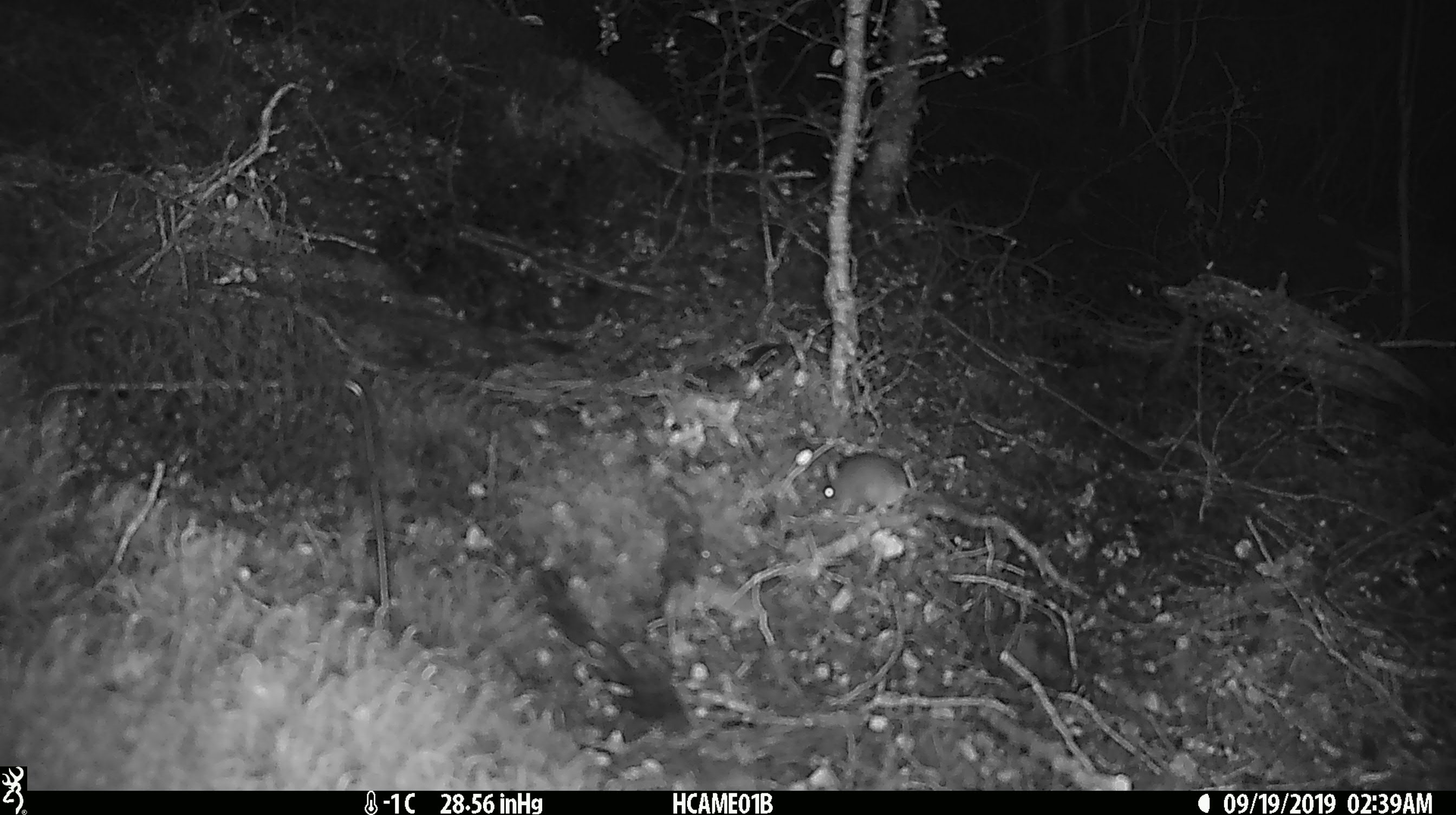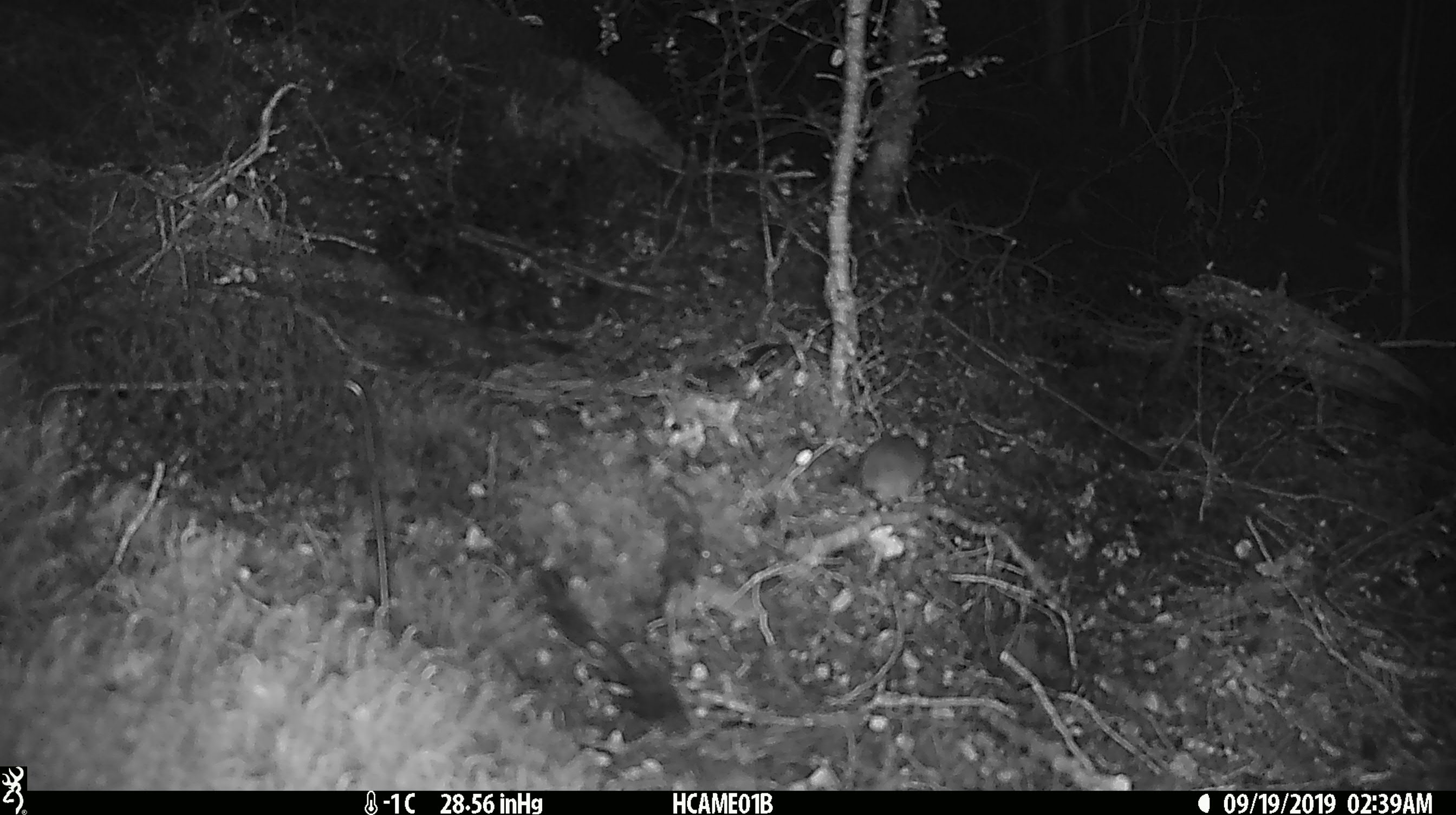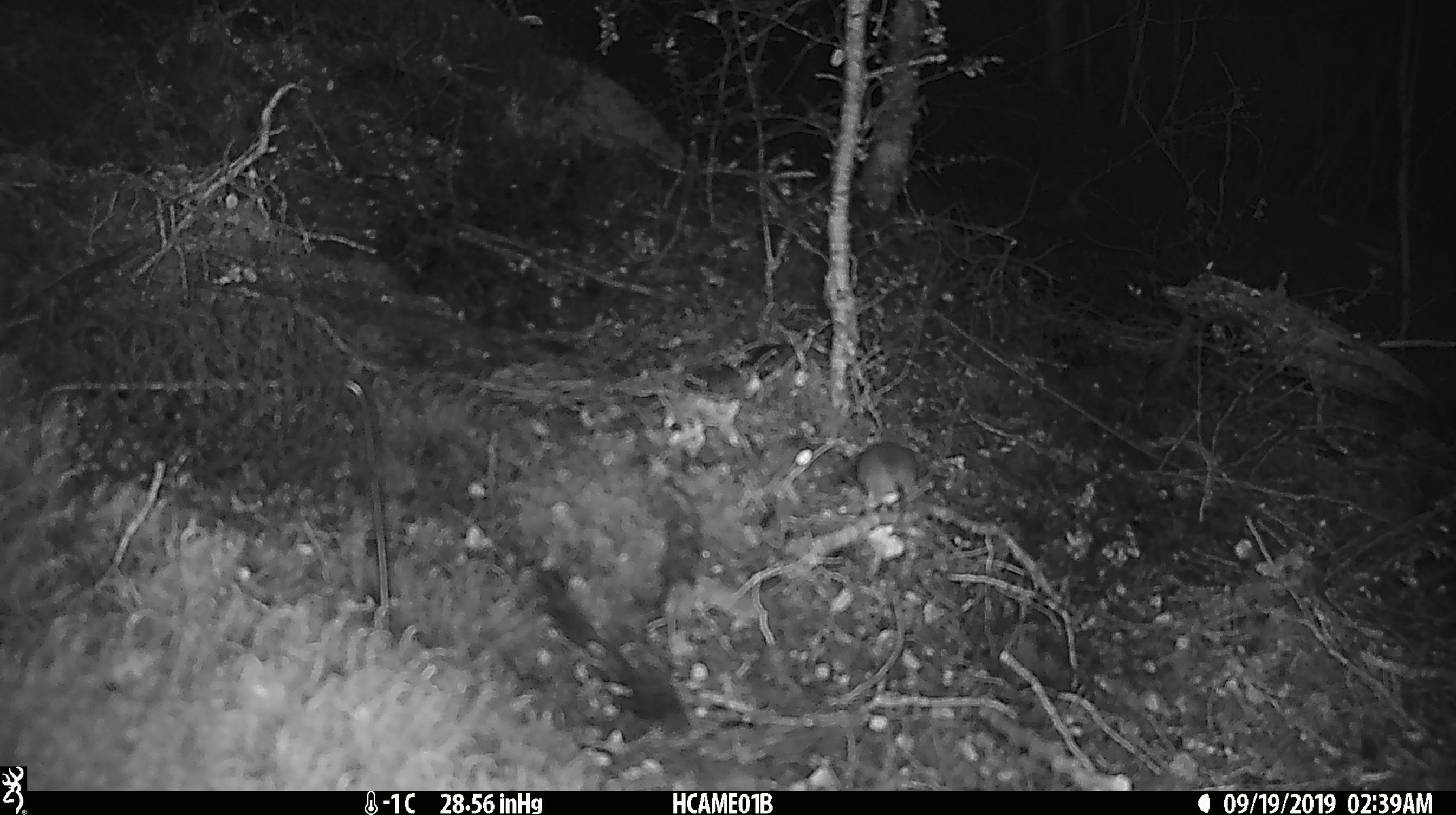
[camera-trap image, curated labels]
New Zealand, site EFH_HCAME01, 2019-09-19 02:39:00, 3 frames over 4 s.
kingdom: Animalia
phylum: Chordata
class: Mammalia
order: Rodentia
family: Muridae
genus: Mus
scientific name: Mus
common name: mouse